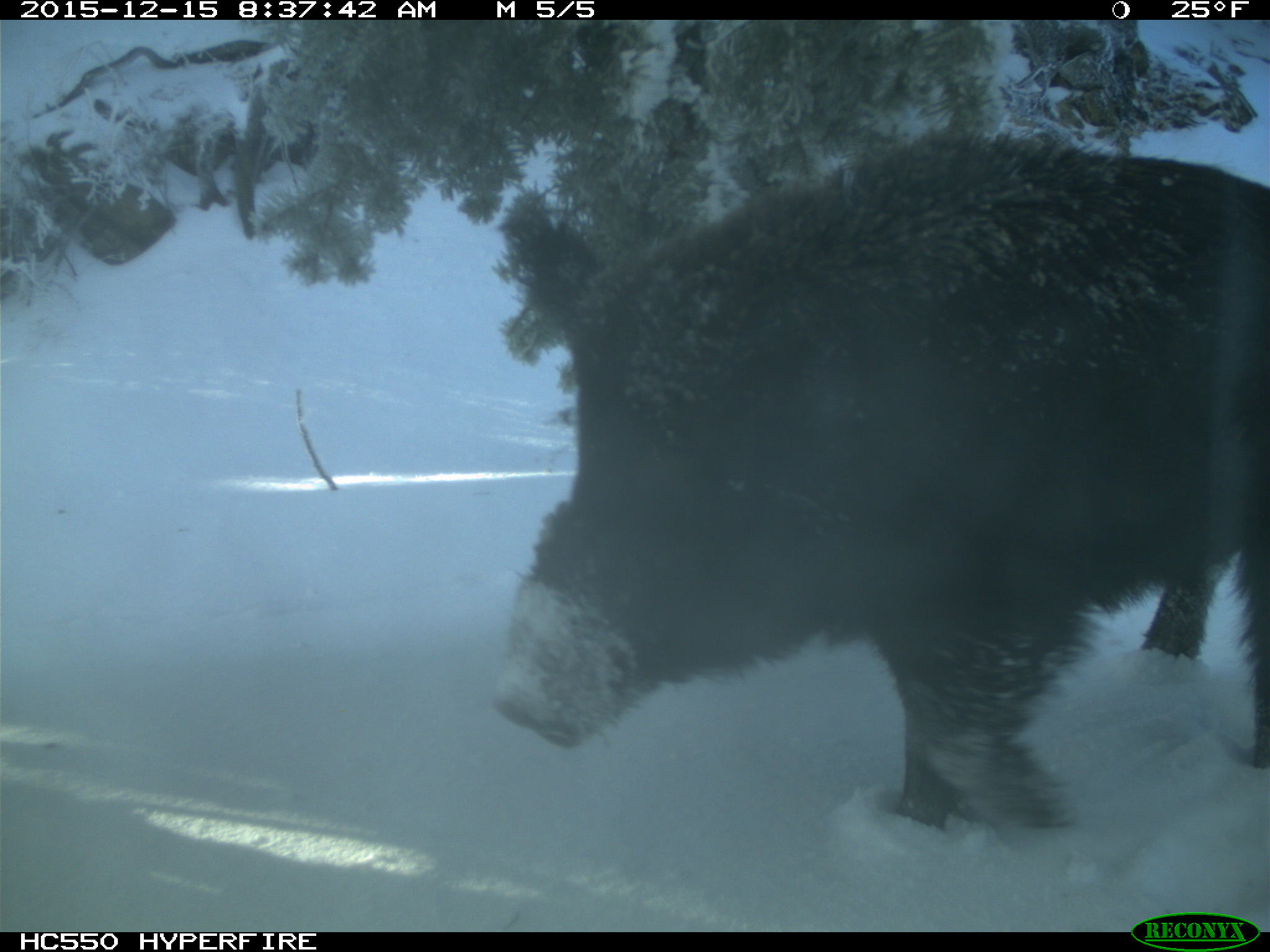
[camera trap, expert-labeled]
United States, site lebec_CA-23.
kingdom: Animalia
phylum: Chordata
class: Mammalia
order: Artiodactyla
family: Suidae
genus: Sus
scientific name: Sus scrofa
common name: wild boar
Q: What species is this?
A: Sus scrofa (wild boar).